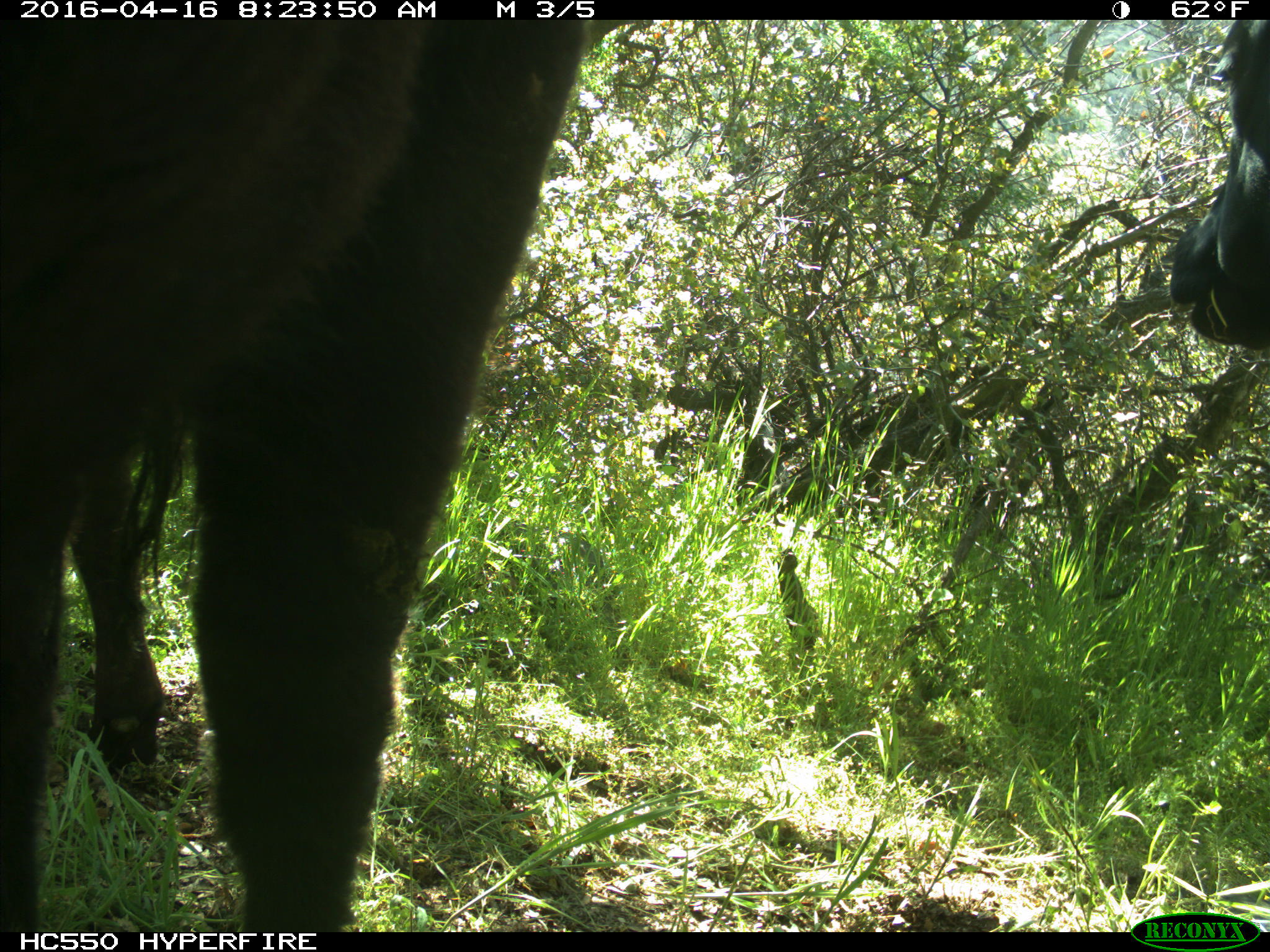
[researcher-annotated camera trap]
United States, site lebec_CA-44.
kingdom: Animalia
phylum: Chordata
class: Mammalia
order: Artiodactyla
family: Bovidae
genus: Bos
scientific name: Bos taurus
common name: domestic cow